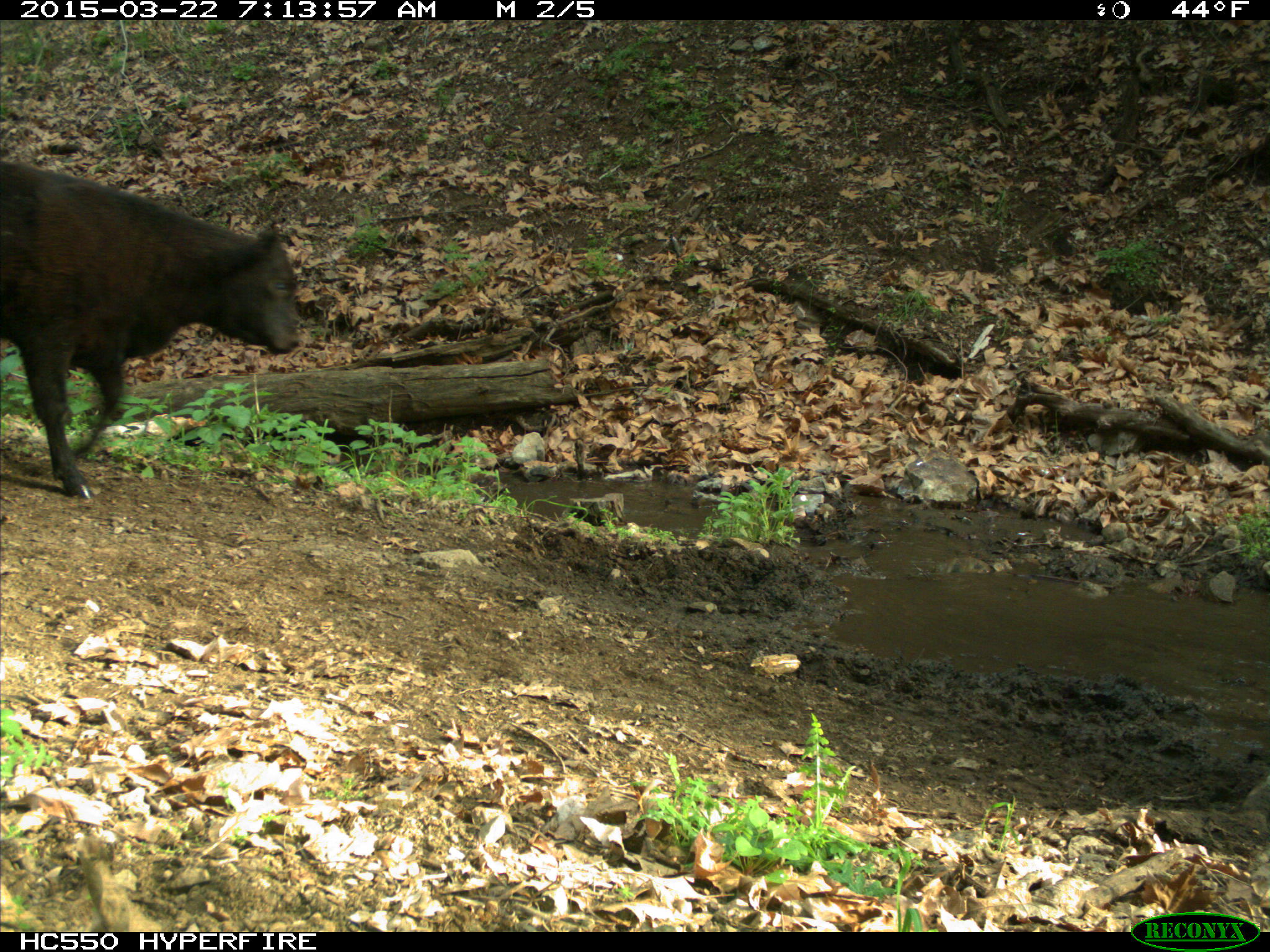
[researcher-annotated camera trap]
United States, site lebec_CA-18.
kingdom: Animalia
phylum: Chordata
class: Mammalia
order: Artiodactyla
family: Bovidae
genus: Bos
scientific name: Bos taurus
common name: domestic cow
Bos taurus (domestic cow).